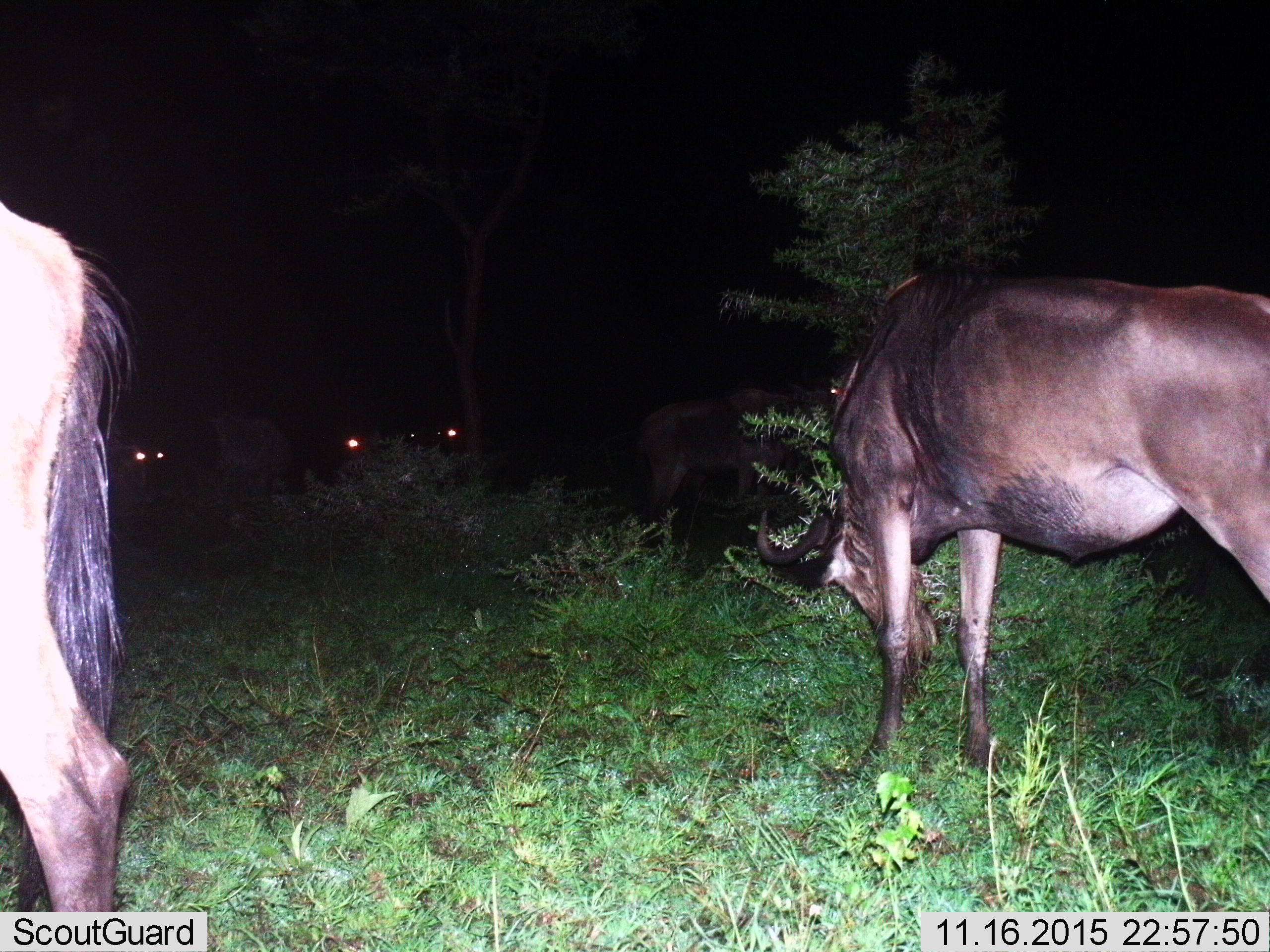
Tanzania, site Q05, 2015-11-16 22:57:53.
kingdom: Animalia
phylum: Chordata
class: Mammalia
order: Artiodactyla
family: Bovidae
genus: Connochaetes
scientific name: Connochaetes taurinus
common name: blue wildebeest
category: wildebeest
Wildebeest (blue wildebeest) (Connochaetes taurinus), count 5. Behavior (volunteer vote fractions): standing 62%, resting 0%, moving 0%, interacting 0%. Young present (vote fraction): 0%. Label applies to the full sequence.